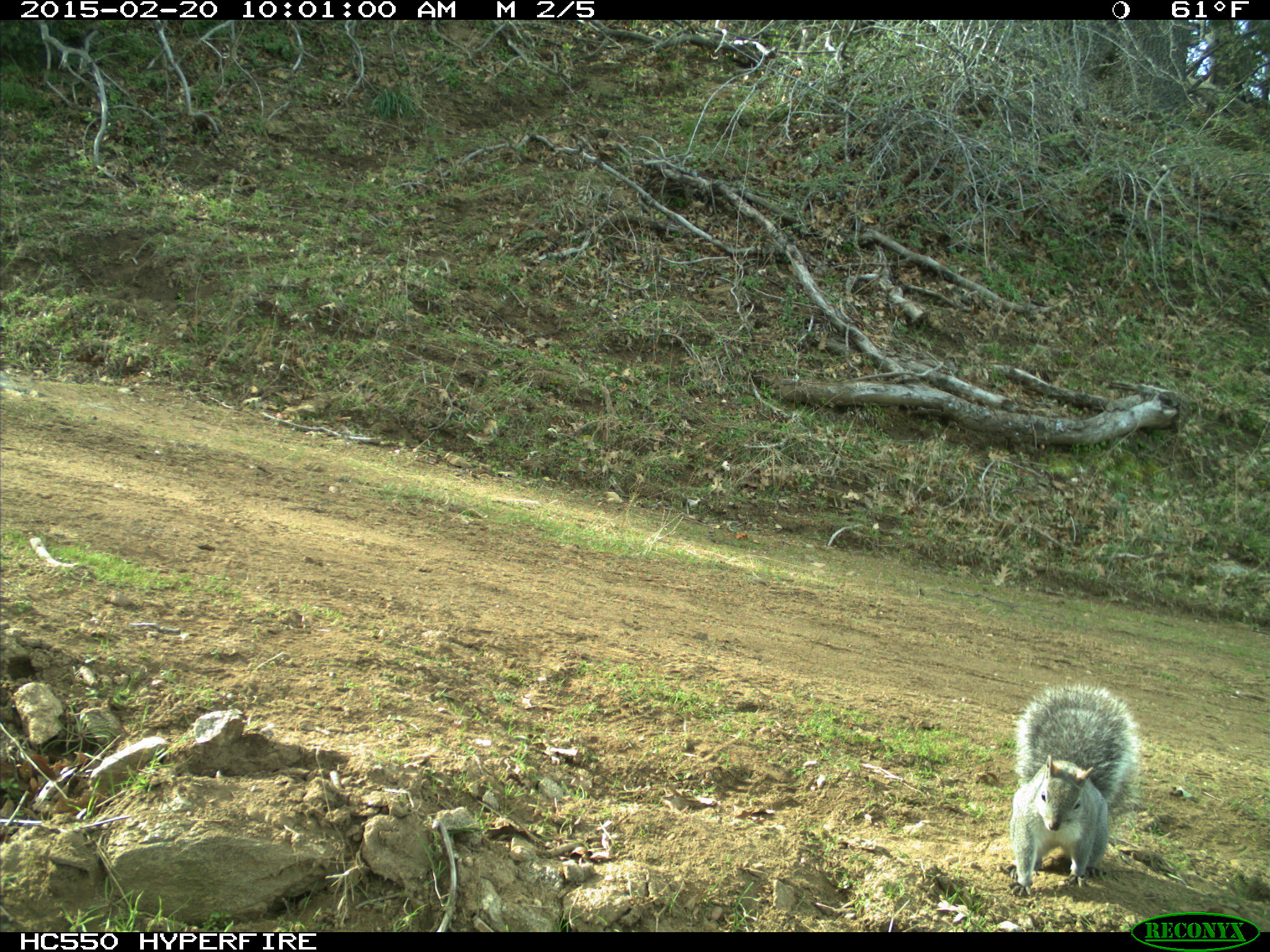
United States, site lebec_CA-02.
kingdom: Animalia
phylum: Chordata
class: Mammalia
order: Rodentia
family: Sciuridae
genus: Sciurus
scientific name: Sciurus carolinensis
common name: eastern gray squirrel